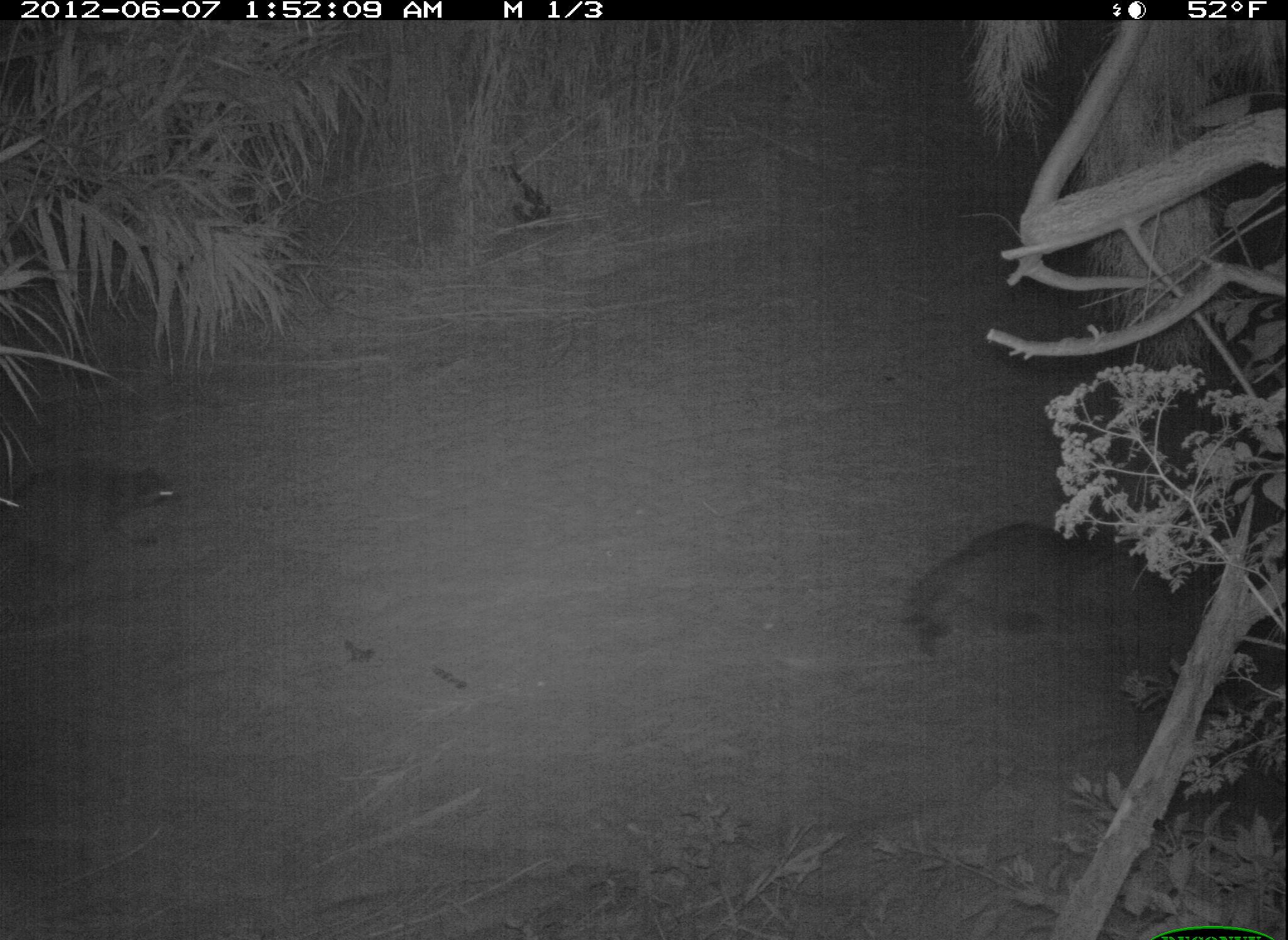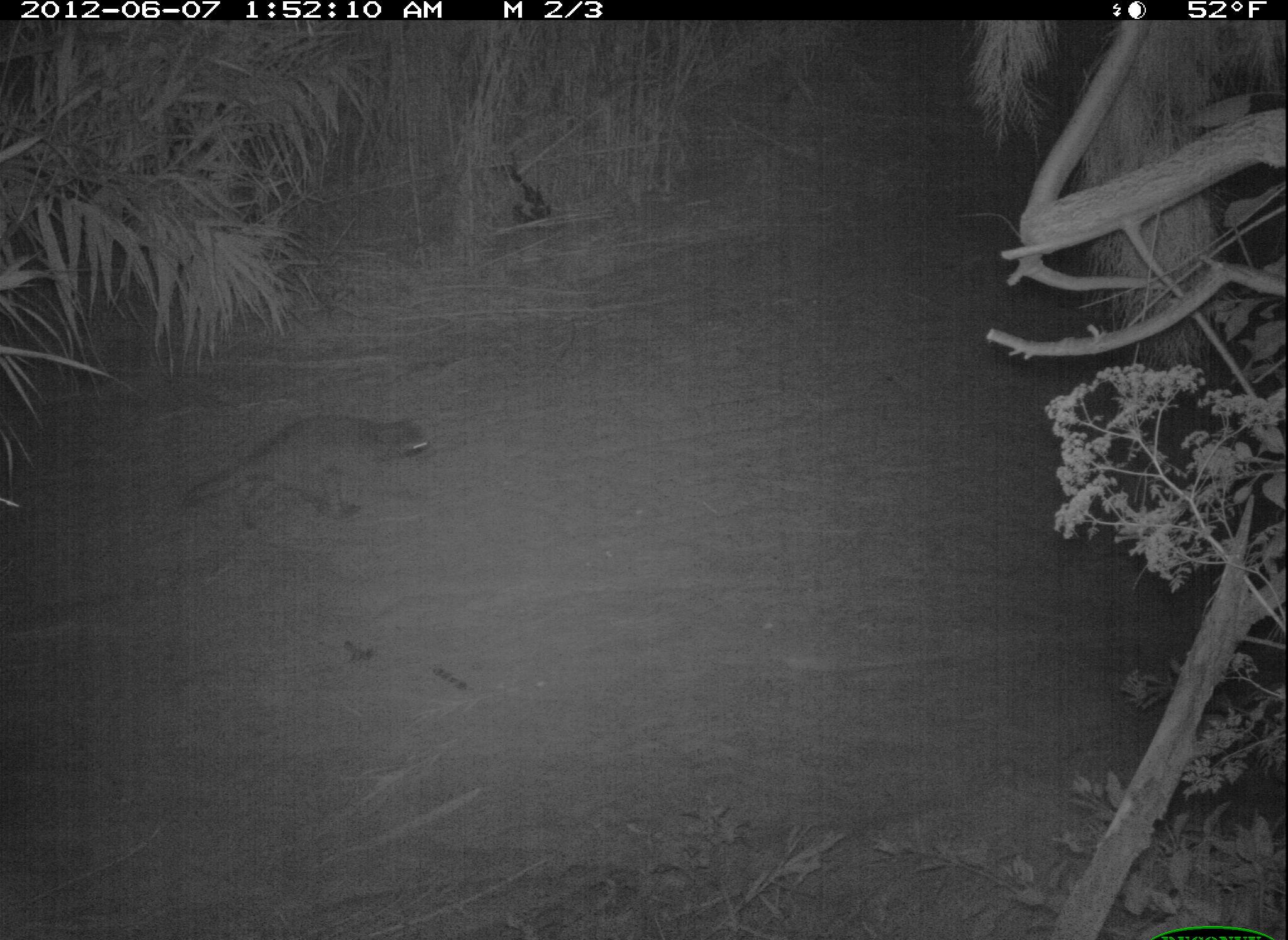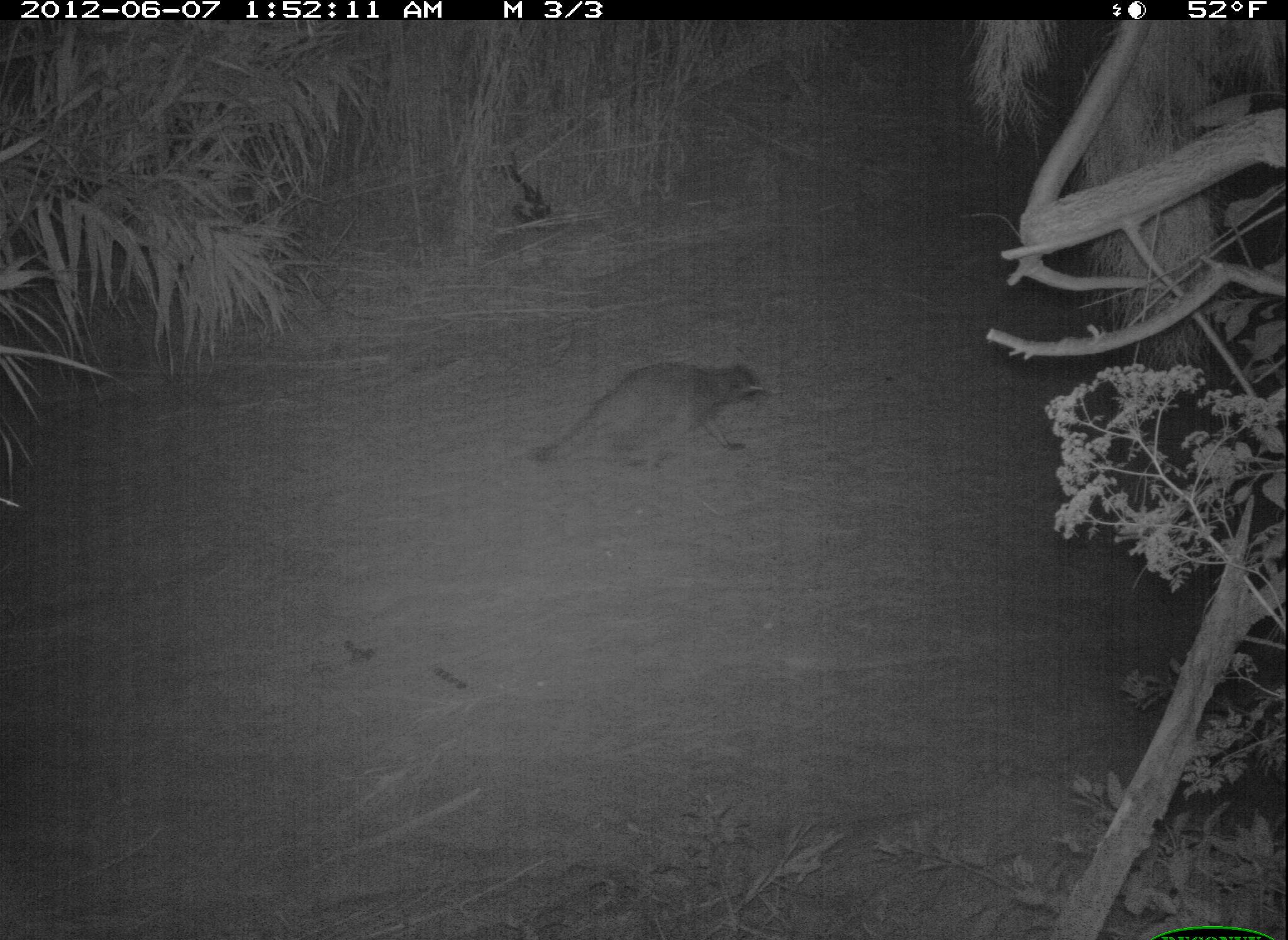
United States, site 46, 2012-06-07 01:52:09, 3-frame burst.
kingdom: Animalia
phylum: Chordata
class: Mammalia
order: Carnivora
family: Procyonidae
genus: Procyon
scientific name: Procyon lotor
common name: raccoon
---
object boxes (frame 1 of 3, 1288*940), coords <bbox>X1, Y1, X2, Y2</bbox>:
raccoon: <bbox>868, 511, 1174, 680</bbox>; <bbox>0, 449, 201, 588</bbox>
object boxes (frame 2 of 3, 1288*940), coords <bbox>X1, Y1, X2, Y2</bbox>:
raccoon: <bbox>179, 403, 435, 548</bbox>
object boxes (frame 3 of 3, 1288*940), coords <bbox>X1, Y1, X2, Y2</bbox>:
raccoon: <bbox>522, 332, 794, 493</bbox>